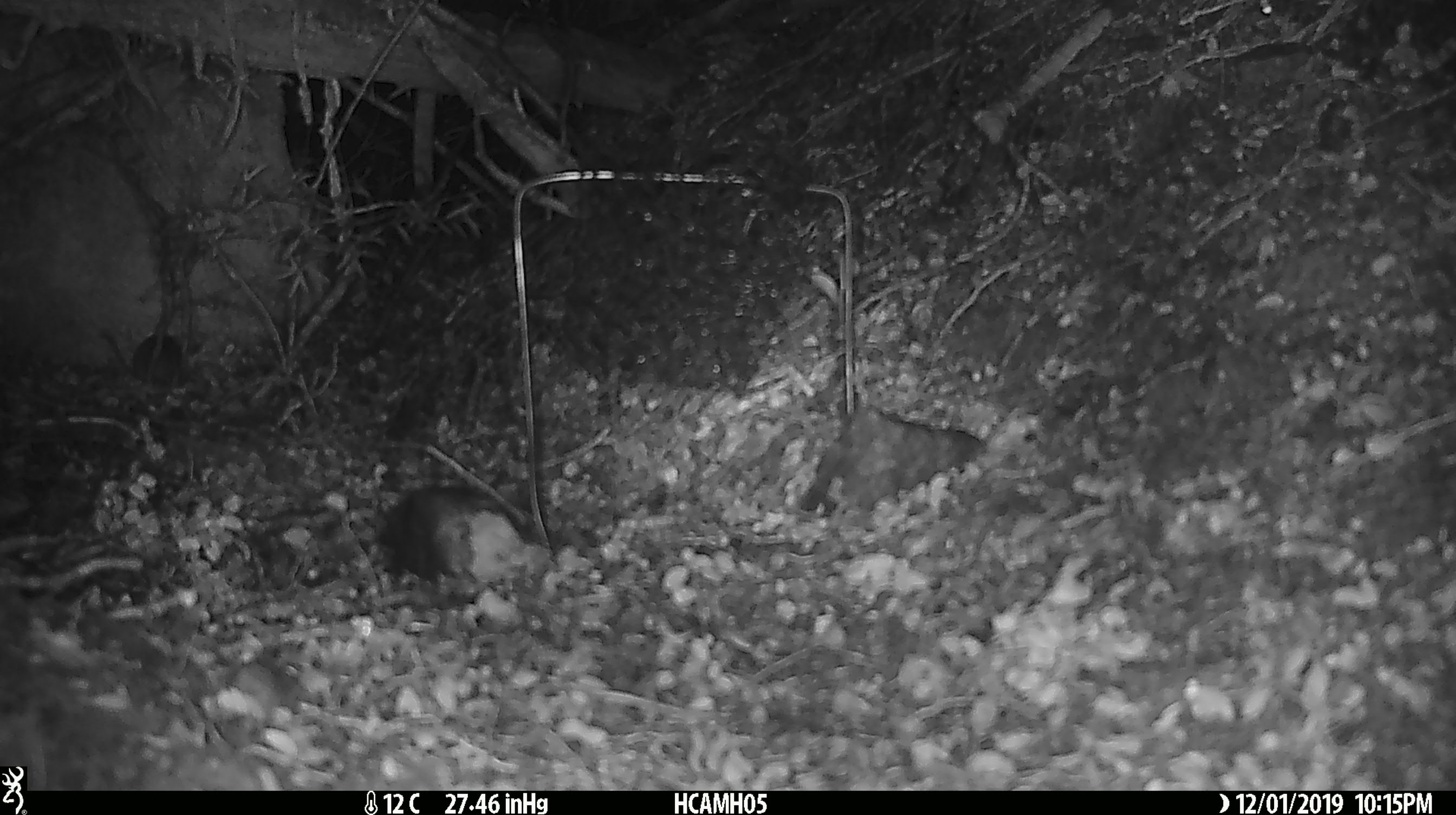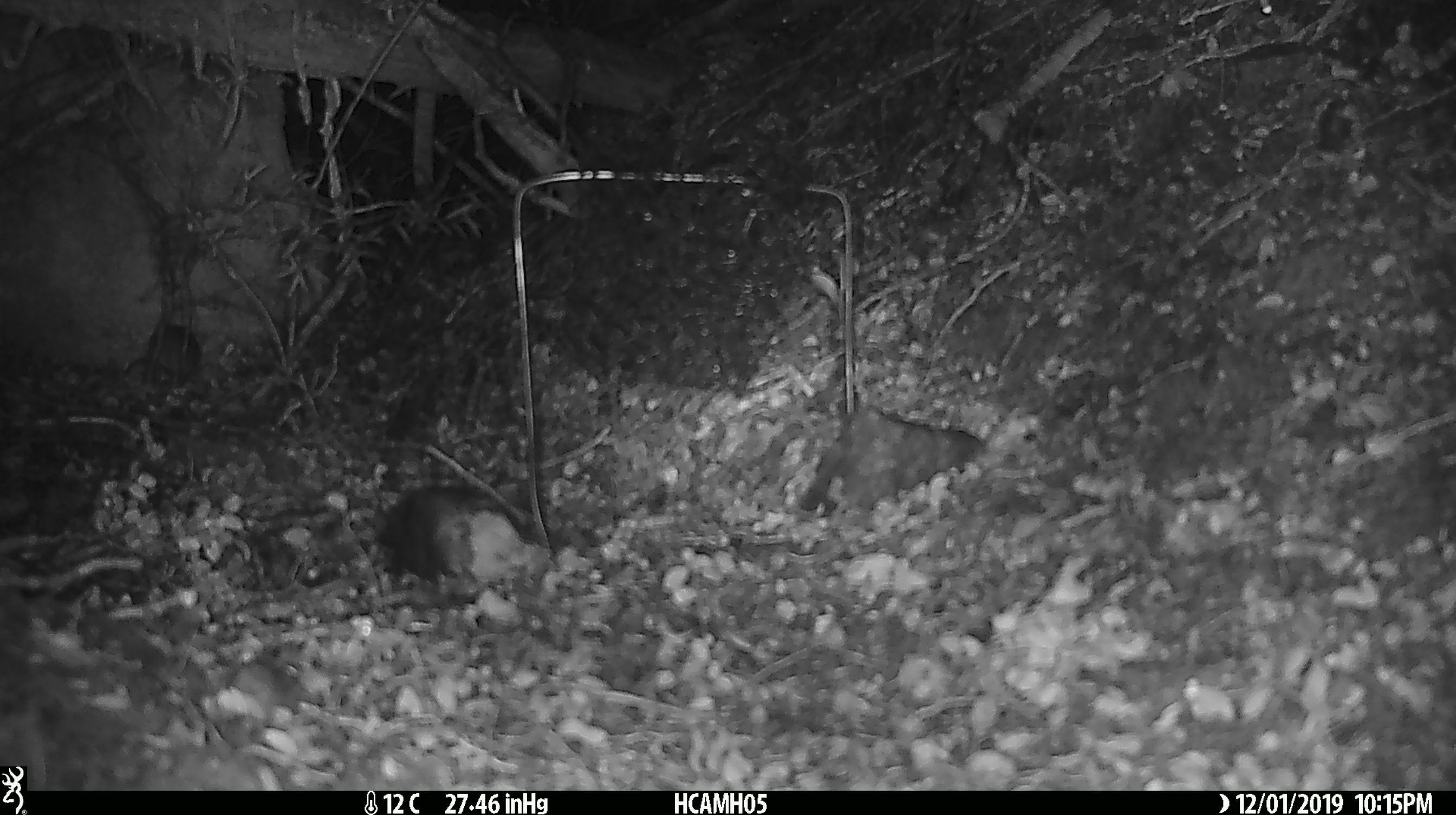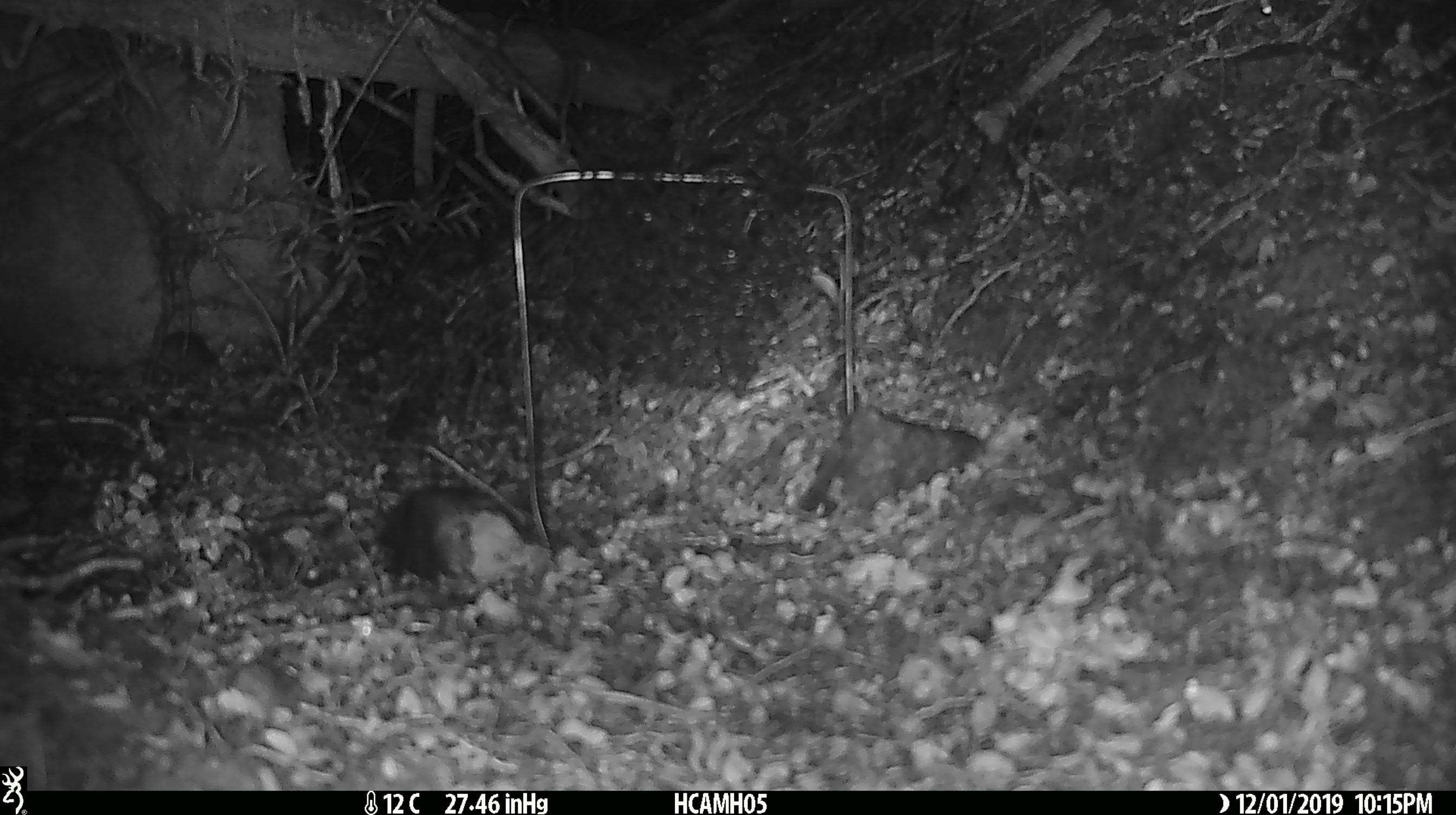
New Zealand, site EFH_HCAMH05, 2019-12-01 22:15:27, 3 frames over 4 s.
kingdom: Animalia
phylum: Chordata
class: Mammalia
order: Rodentia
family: Muridae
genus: Mus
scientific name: Mus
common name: mouse